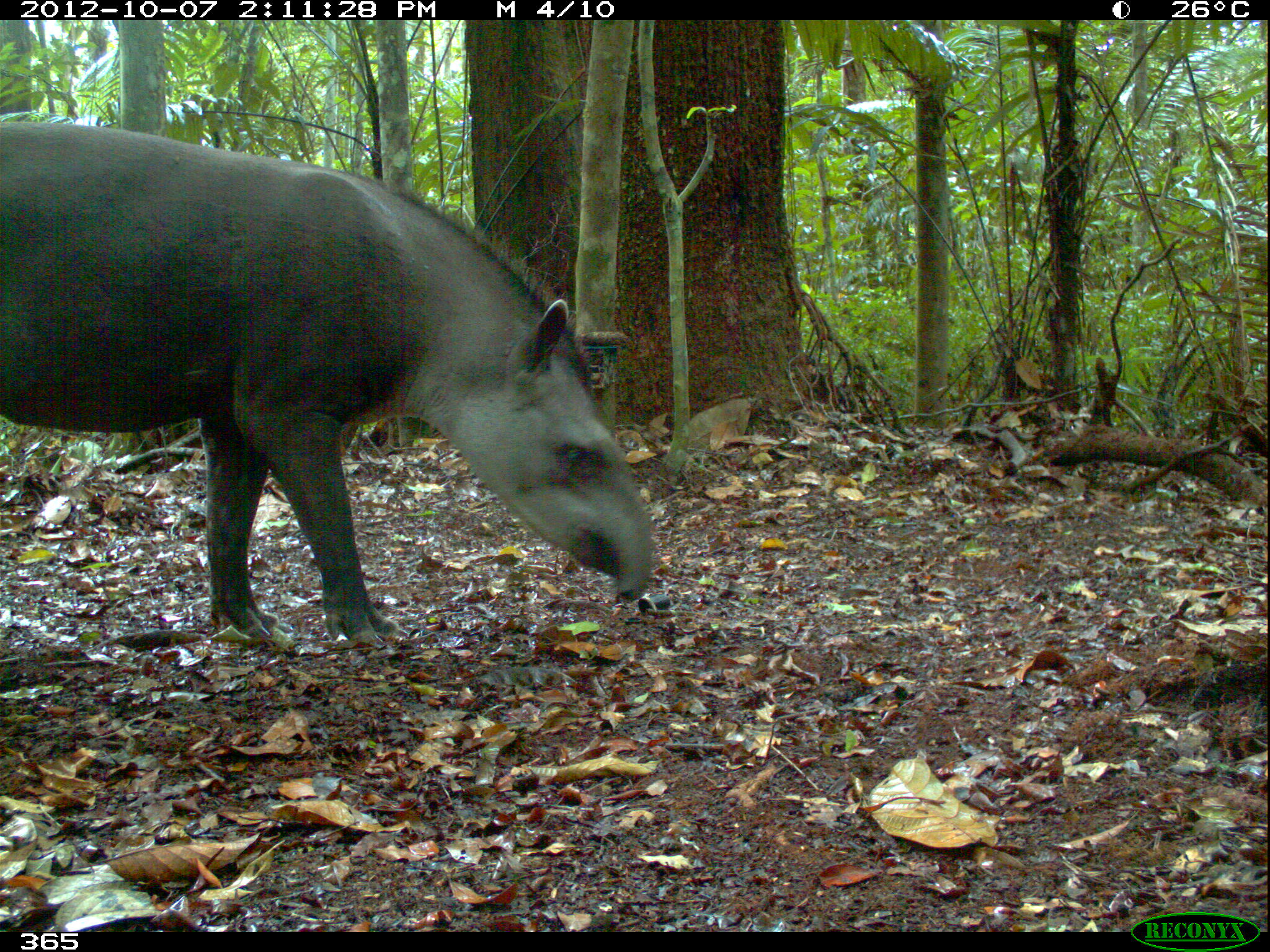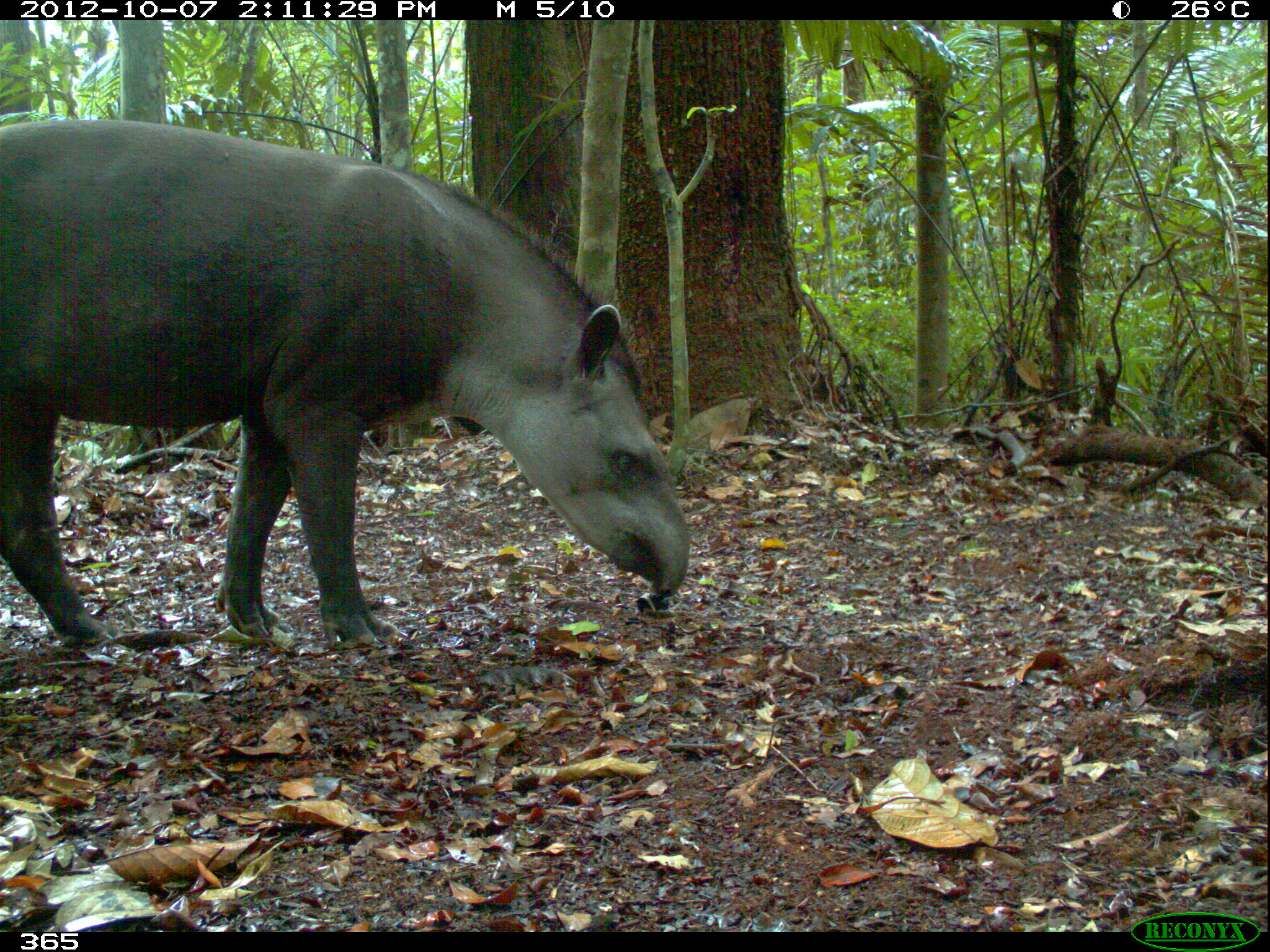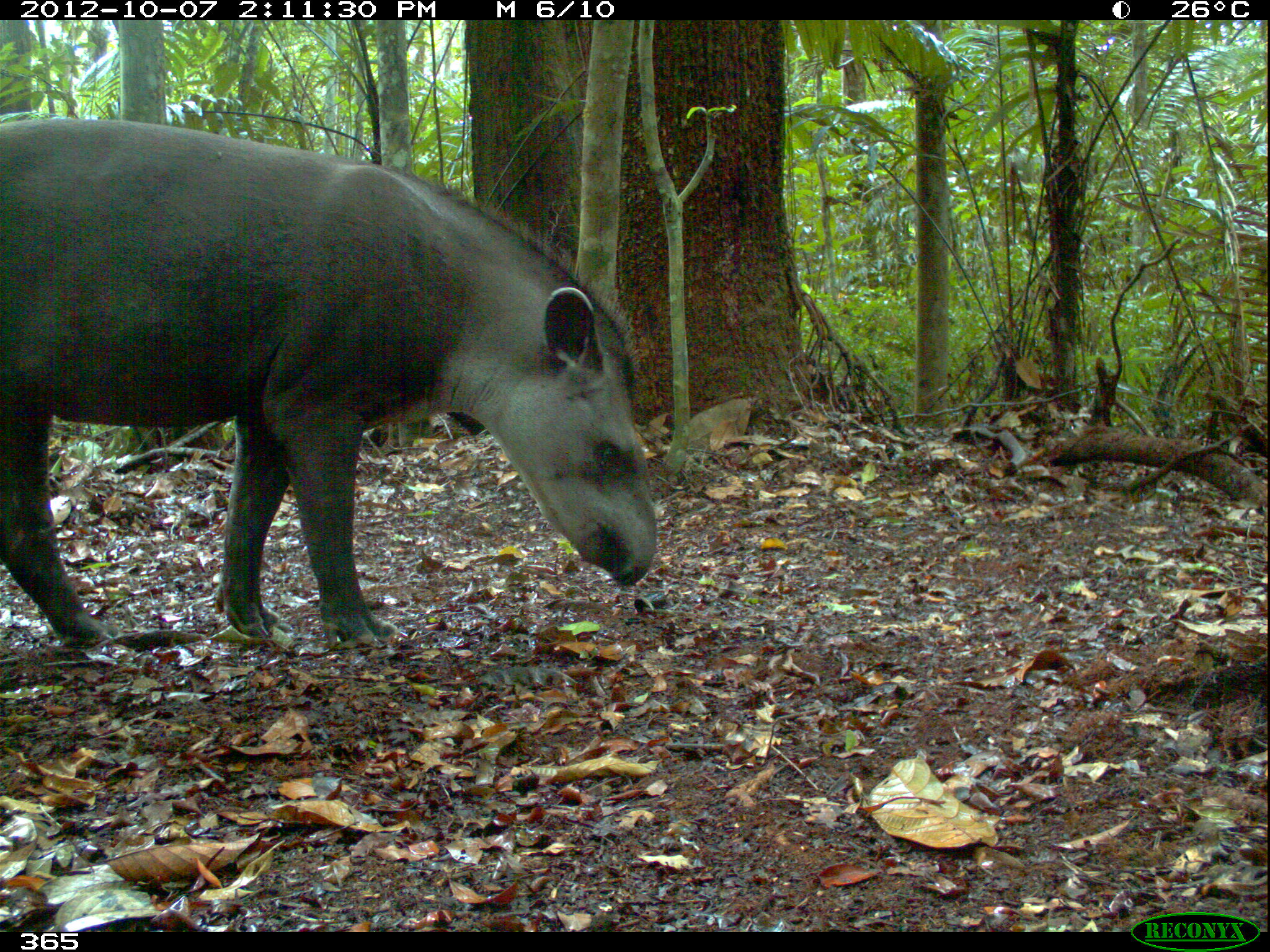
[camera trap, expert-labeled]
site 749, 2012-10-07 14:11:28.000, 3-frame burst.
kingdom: Animalia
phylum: Chordata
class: Mammalia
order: Perissodactyla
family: Tapiridae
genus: Tapirus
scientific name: Tapirus terrestris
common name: south american tapir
Tapirus terrestris (south american tapir).